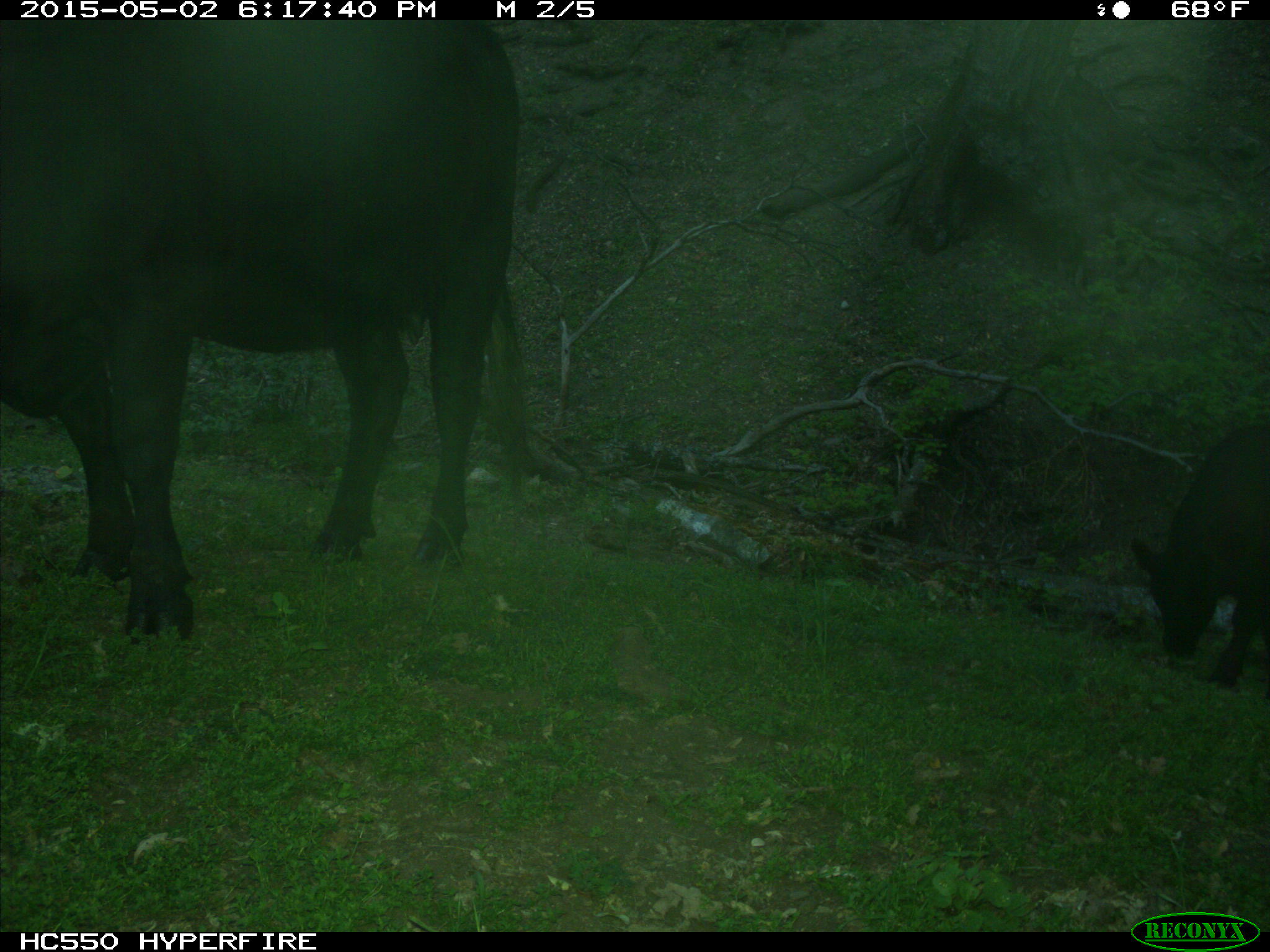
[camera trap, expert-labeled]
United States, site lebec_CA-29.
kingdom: Animalia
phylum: Chordata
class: Mammalia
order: Artiodactyla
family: Bovidae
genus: Bos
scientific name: Bos taurus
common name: domestic cow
Bos taurus (domestic cow).